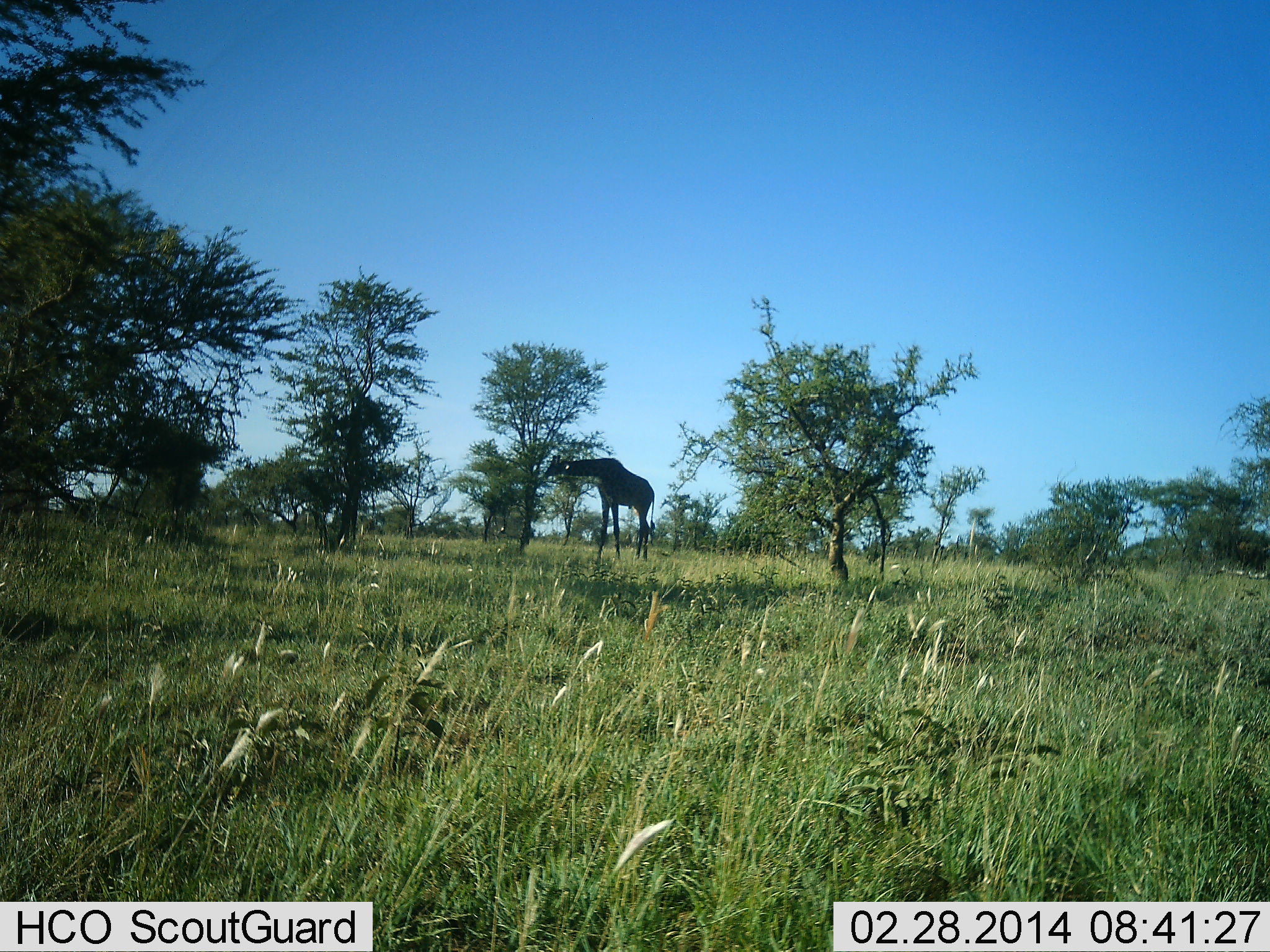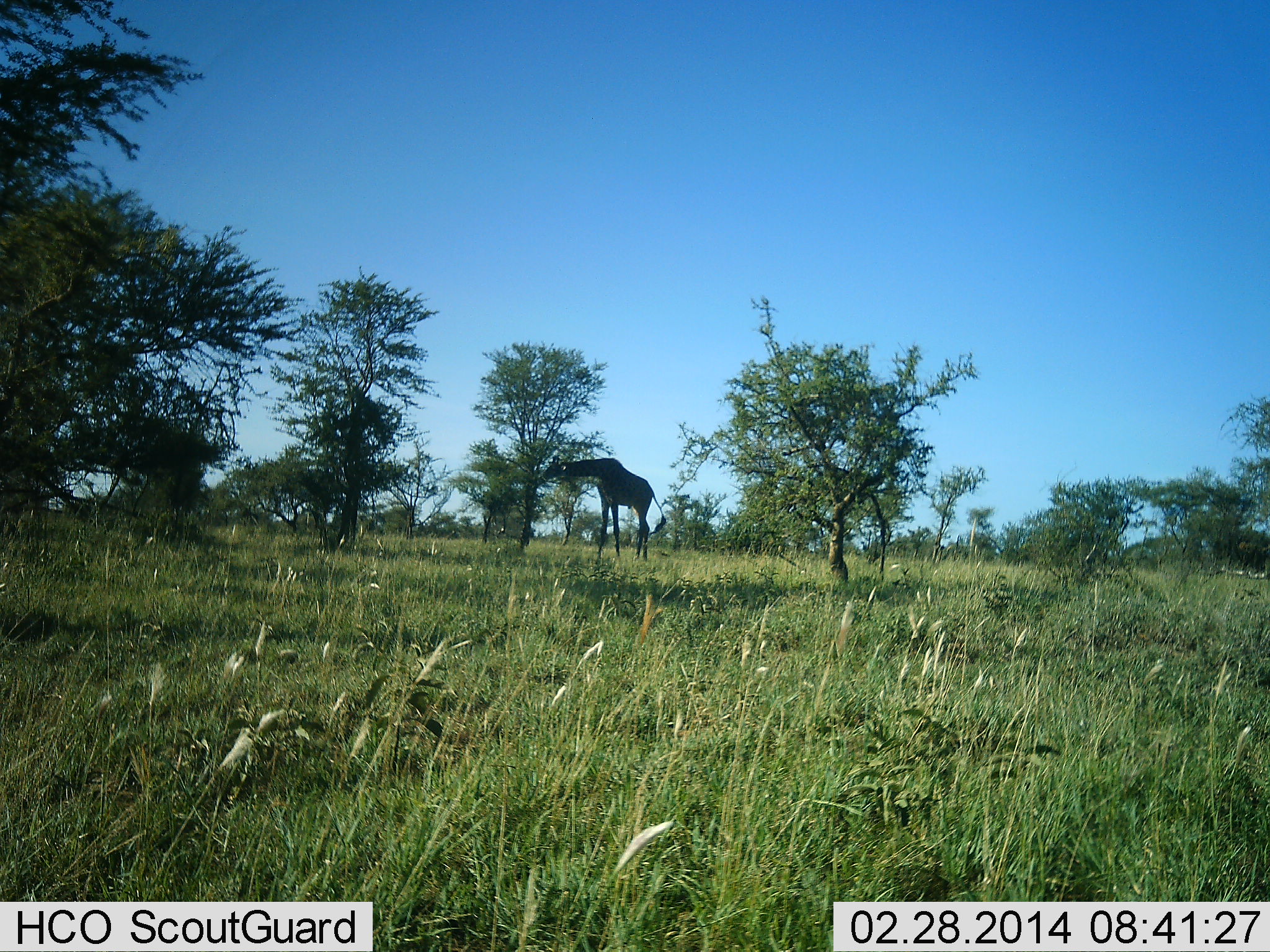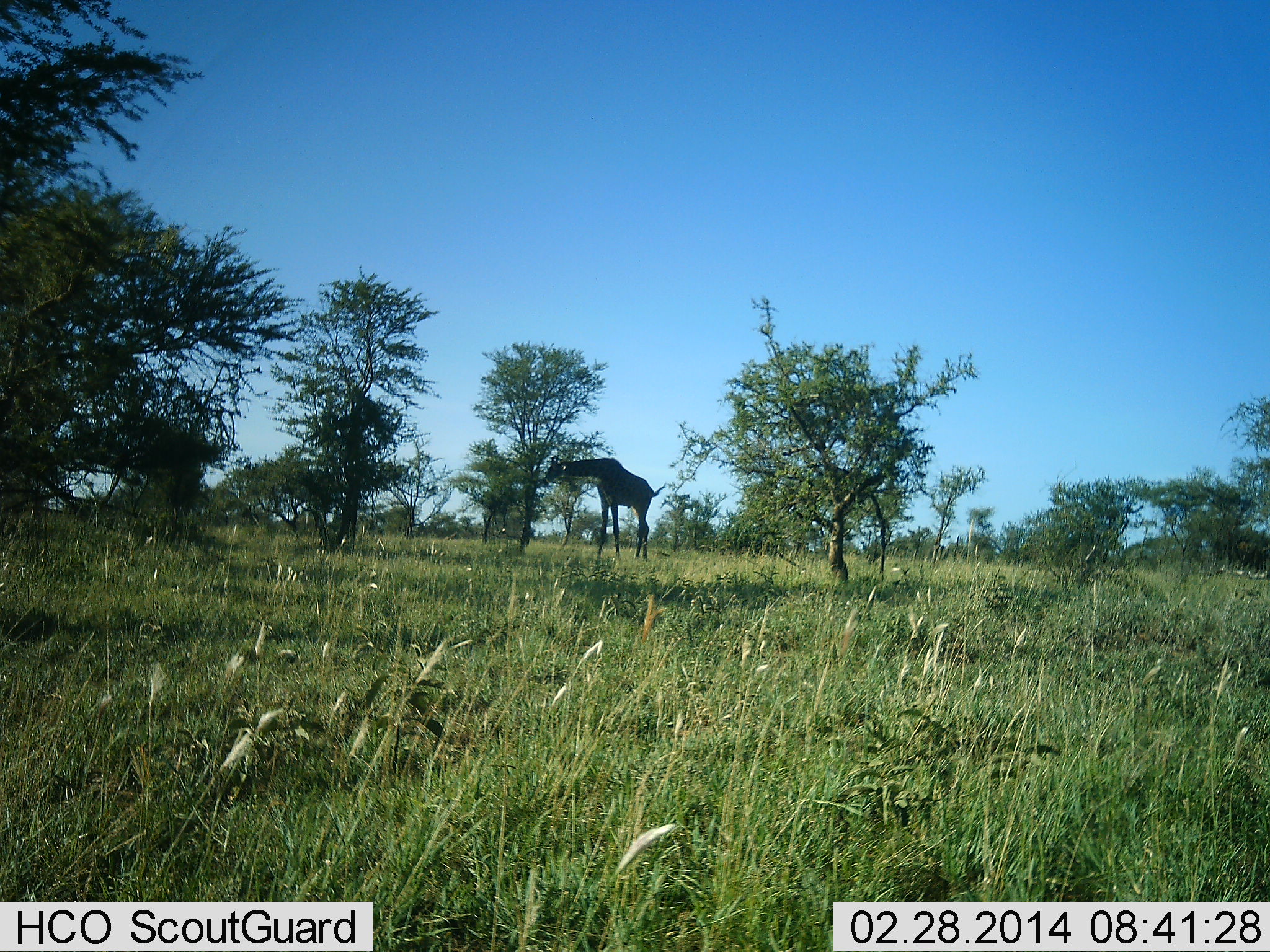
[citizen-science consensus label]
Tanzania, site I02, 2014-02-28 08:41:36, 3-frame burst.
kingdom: Animalia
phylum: Chordata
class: Mammalia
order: Artiodactyla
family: Giraffidae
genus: Giraffa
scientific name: Giraffa camelopardalis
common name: giraffe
Giraffe (Giraffa camelopardalis), count 1. Behavior (volunteer vote fractions): standing 20%, resting 0%, moving 0%, interacting 0%. Young present (vote fraction): 0%. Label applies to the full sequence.